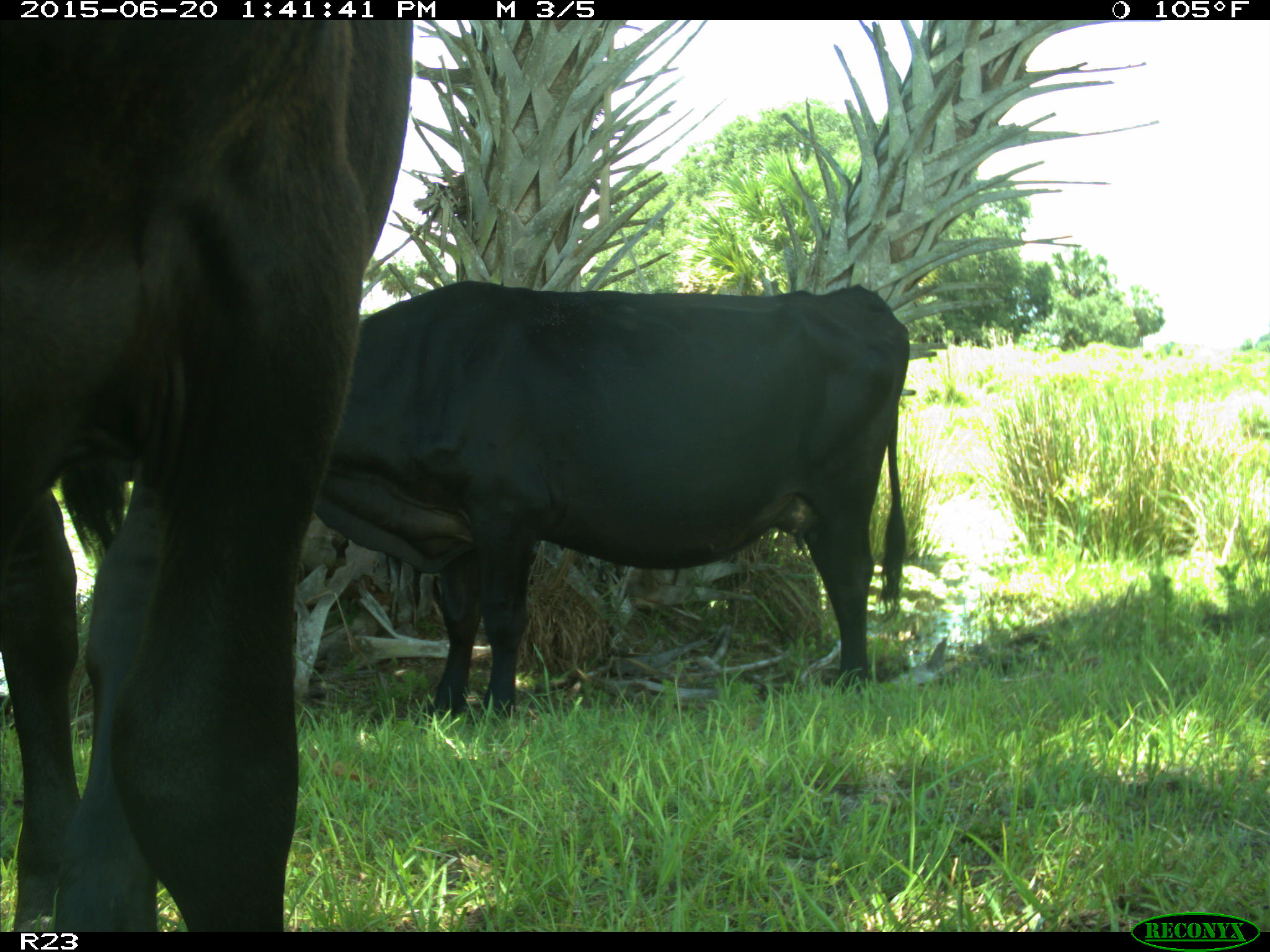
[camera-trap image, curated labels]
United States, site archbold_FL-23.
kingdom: Animalia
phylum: Chordata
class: Mammalia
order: Artiodactyla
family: Bovidae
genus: Bos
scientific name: Bos taurus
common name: domestic cow